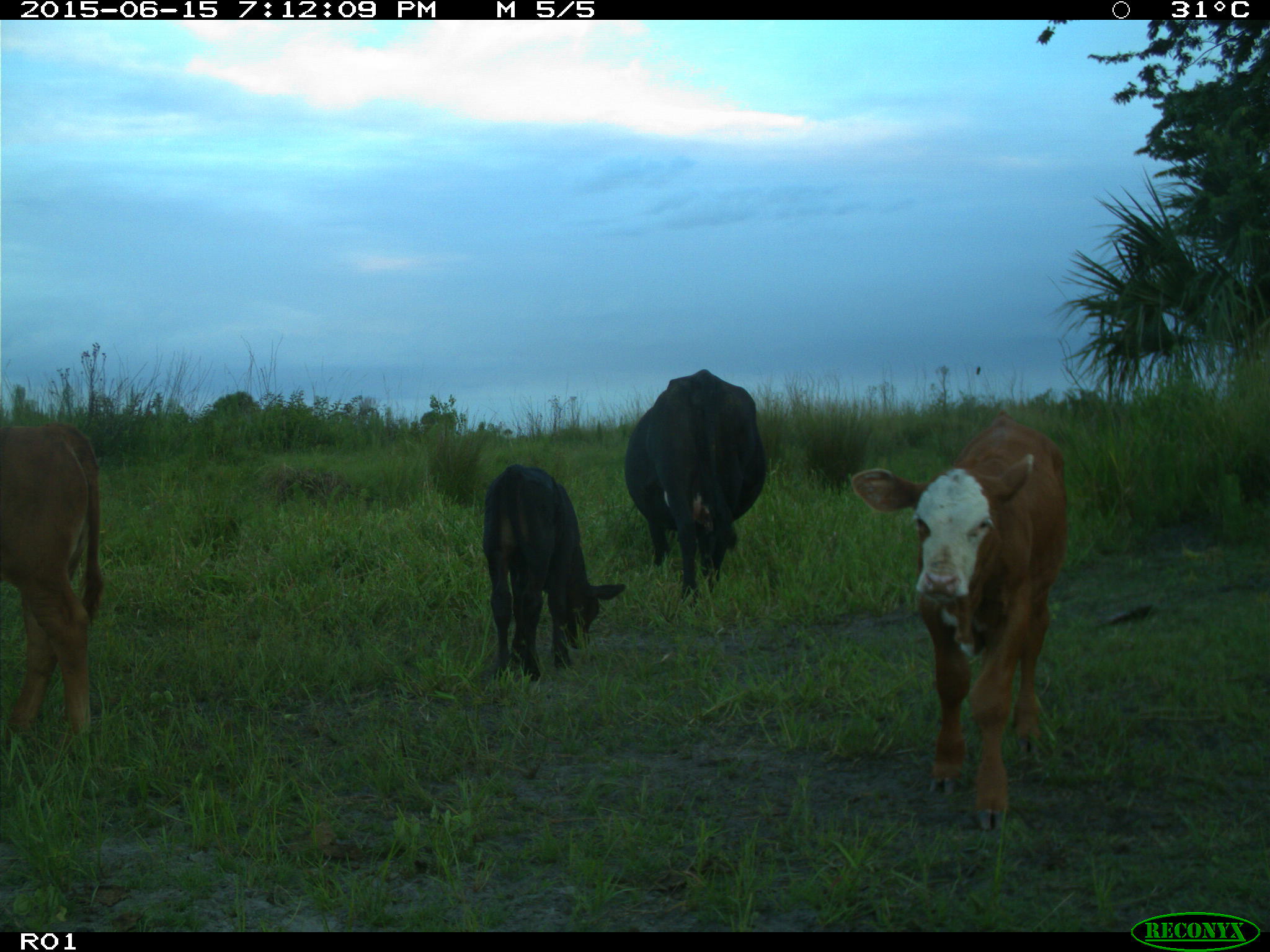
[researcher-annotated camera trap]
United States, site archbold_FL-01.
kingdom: Animalia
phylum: Chordata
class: Mammalia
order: Artiodactyla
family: Bovidae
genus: Bos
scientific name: Bos taurus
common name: domestic cow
Bos taurus (domestic cow).